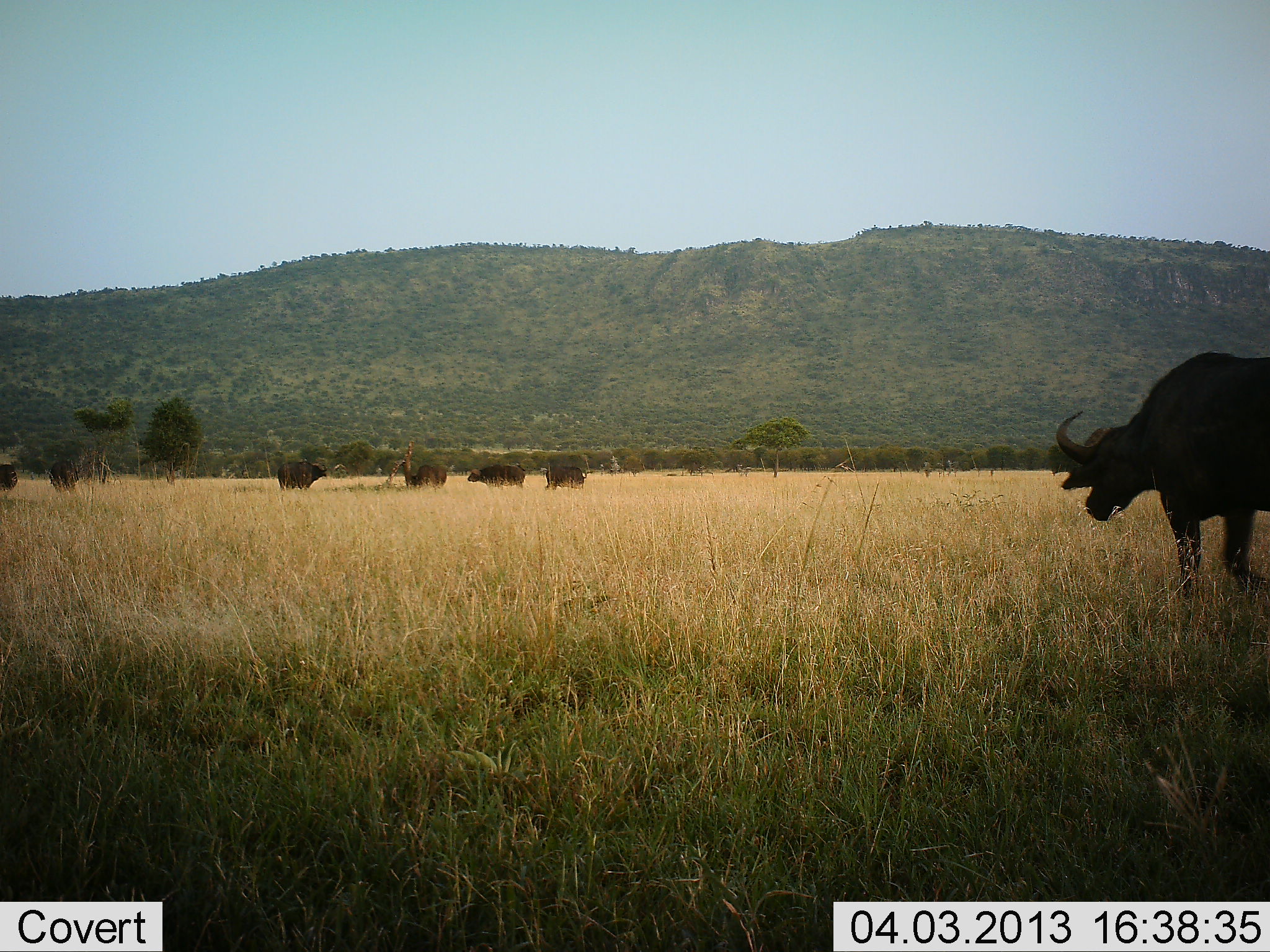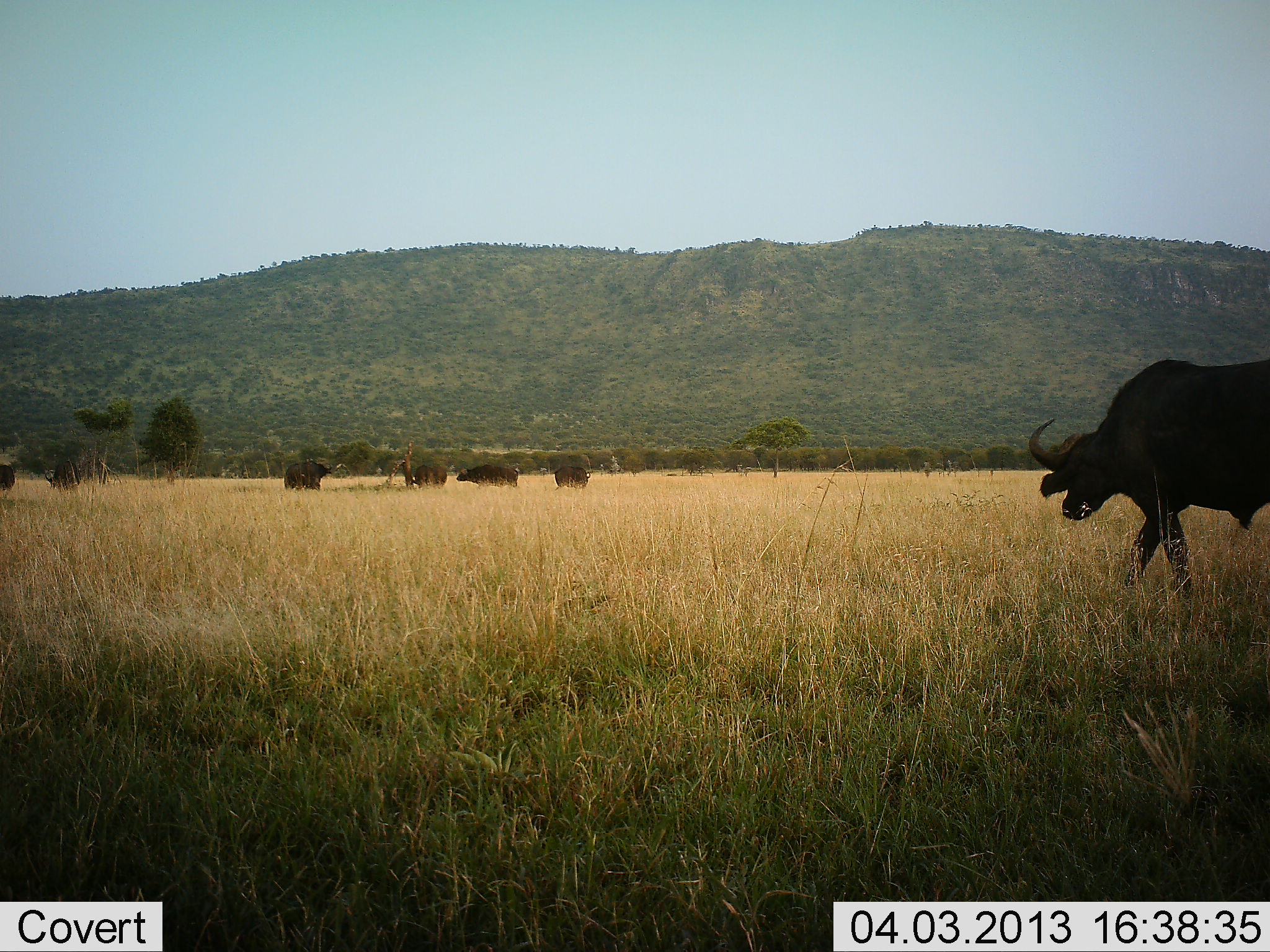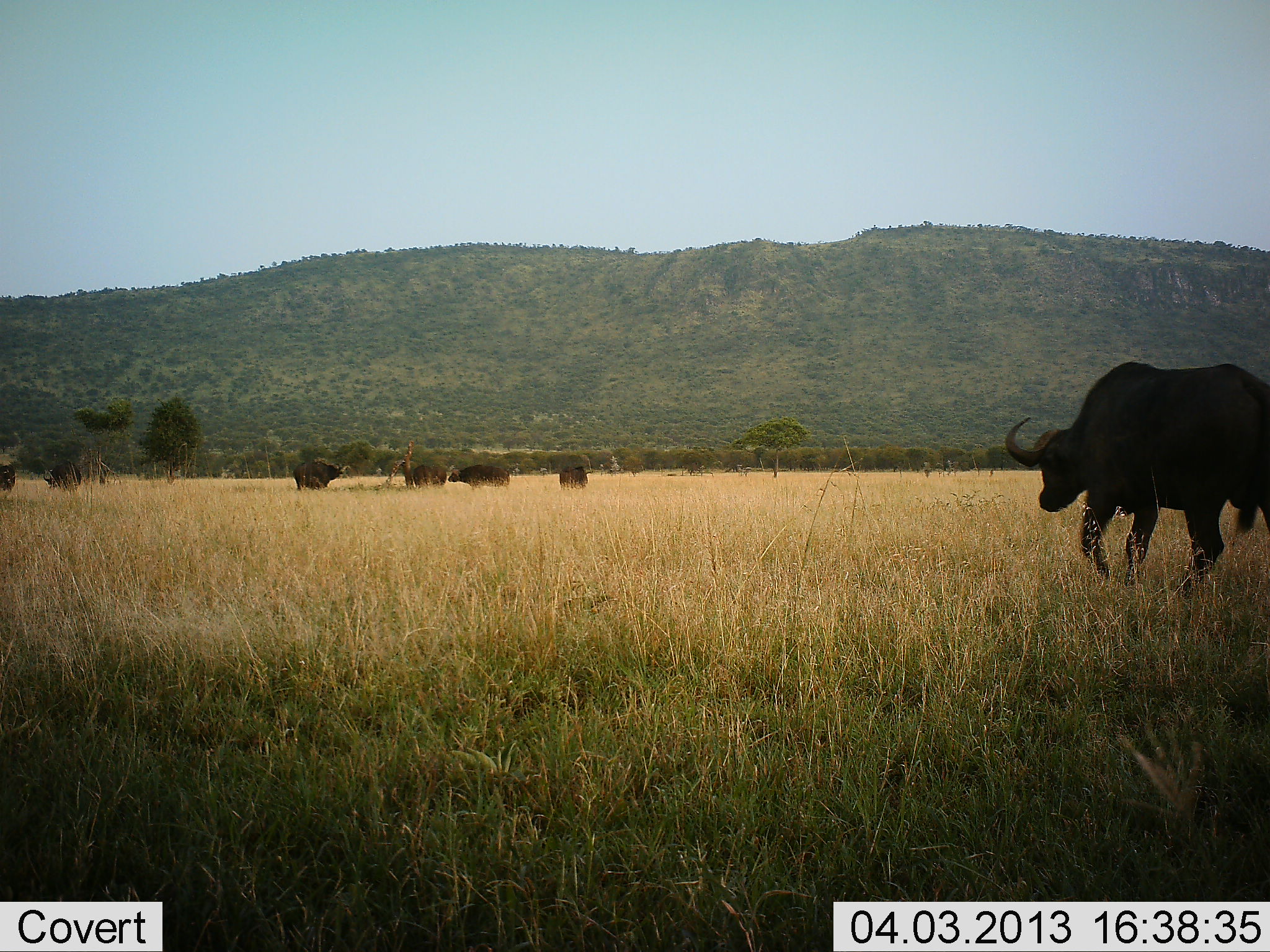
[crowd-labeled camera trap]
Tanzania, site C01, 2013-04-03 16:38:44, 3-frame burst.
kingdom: Animalia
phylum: Chordata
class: Mammalia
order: Artiodactyla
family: Bovidae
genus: Syncerus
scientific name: Syncerus caffer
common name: cape buffalo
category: buffalo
Buffalo (cape buffalo) (Syncerus caffer), count 7. Behavior (volunteer vote fractions): standing 41%, resting 3%, moving 83%, interacting 7%. Young present (vote fraction): 0%. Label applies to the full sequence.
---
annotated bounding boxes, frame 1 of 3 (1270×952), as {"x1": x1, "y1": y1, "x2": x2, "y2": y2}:
animal: {"x1": 1054, "y1": 353, "x2": 1270, "y2": 609}; {"x1": 467, "y1": 463, "x2": 527, "y2": 490}; {"x1": 276, "y1": 461, "x2": 328, "y2": 491}; {"x1": 406, "y1": 464, "x2": 448, "y2": 489}; {"x1": 544, "y1": 464, "x2": 584, "y2": 490}; {"x1": 0, "y1": 462, "x2": 18, "y2": 488}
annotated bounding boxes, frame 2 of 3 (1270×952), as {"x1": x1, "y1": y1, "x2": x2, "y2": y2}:
animal: {"x1": 1029, "y1": 359, "x2": 1270, "y2": 593}; {"x1": 455, "y1": 463, "x2": 519, "y2": 488}; {"x1": 285, "y1": 461, "x2": 333, "y2": 492}; {"x1": 45, "y1": 459, "x2": 80, "y2": 490}; {"x1": 410, "y1": 464, "x2": 449, "y2": 488}; {"x1": 553, "y1": 465, "x2": 591, "y2": 489}; {"x1": 0, "y1": 463, "x2": 14, "y2": 491}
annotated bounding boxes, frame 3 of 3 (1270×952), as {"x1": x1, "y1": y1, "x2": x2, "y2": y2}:
animal: {"x1": 1003, "y1": 360, "x2": 1270, "y2": 592}; {"x1": 290, "y1": 458, "x2": 350, "y2": 491}; {"x1": 448, "y1": 465, "x2": 511, "y2": 488}; {"x1": 45, "y1": 459, "x2": 80, "y2": 490}; {"x1": 413, "y1": 464, "x2": 449, "y2": 488}; {"x1": 557, "y1": 465, "x2": 588, "y2": 487}; {"x1": 0, "y1": 464, "x2": 12, "y2": 490}